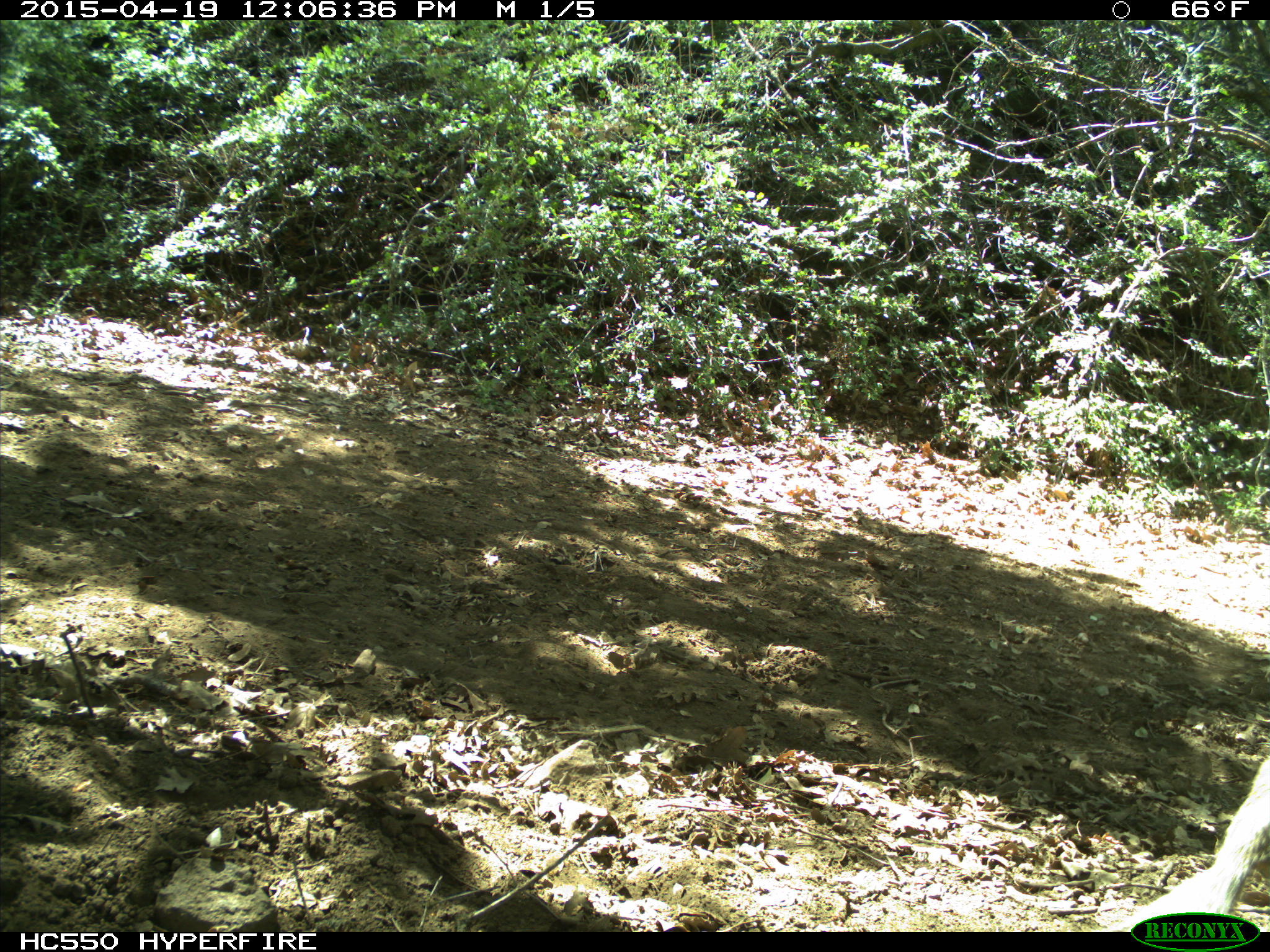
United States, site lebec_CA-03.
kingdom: Animalia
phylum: Chordata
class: Mammalia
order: Rodentia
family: Sciuridae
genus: Otospermophilus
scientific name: Otospermophilus beecheyi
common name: california ground squirrel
Otospermophilus beecheyi (california ground squirrel).